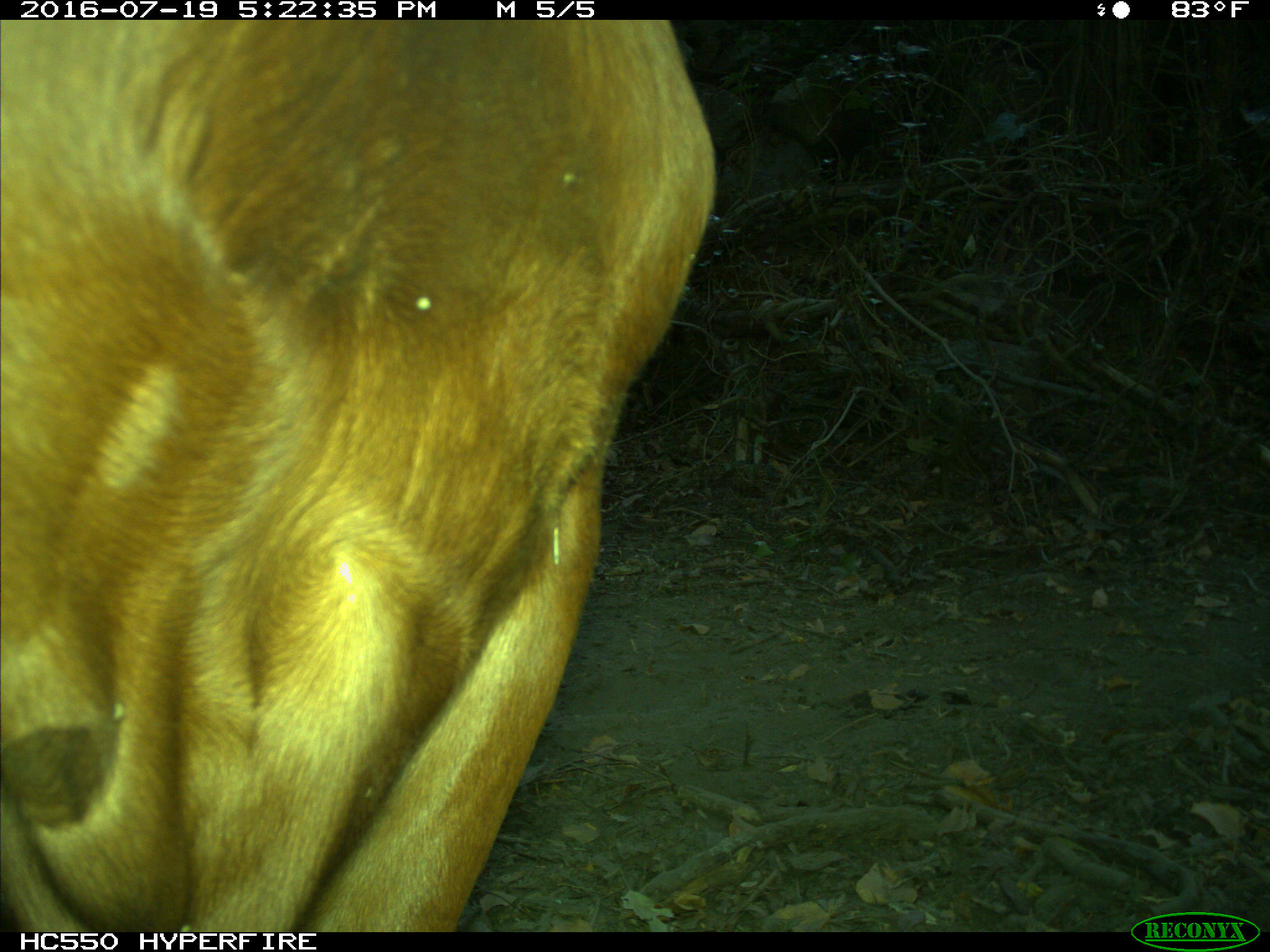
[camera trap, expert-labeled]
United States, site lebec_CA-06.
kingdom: Animalia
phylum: Chordata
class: Mammalia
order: Artiodactyla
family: Bovidae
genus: Bos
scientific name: Bos taurus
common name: domestic cow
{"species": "Bos taurus (domestic cow)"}